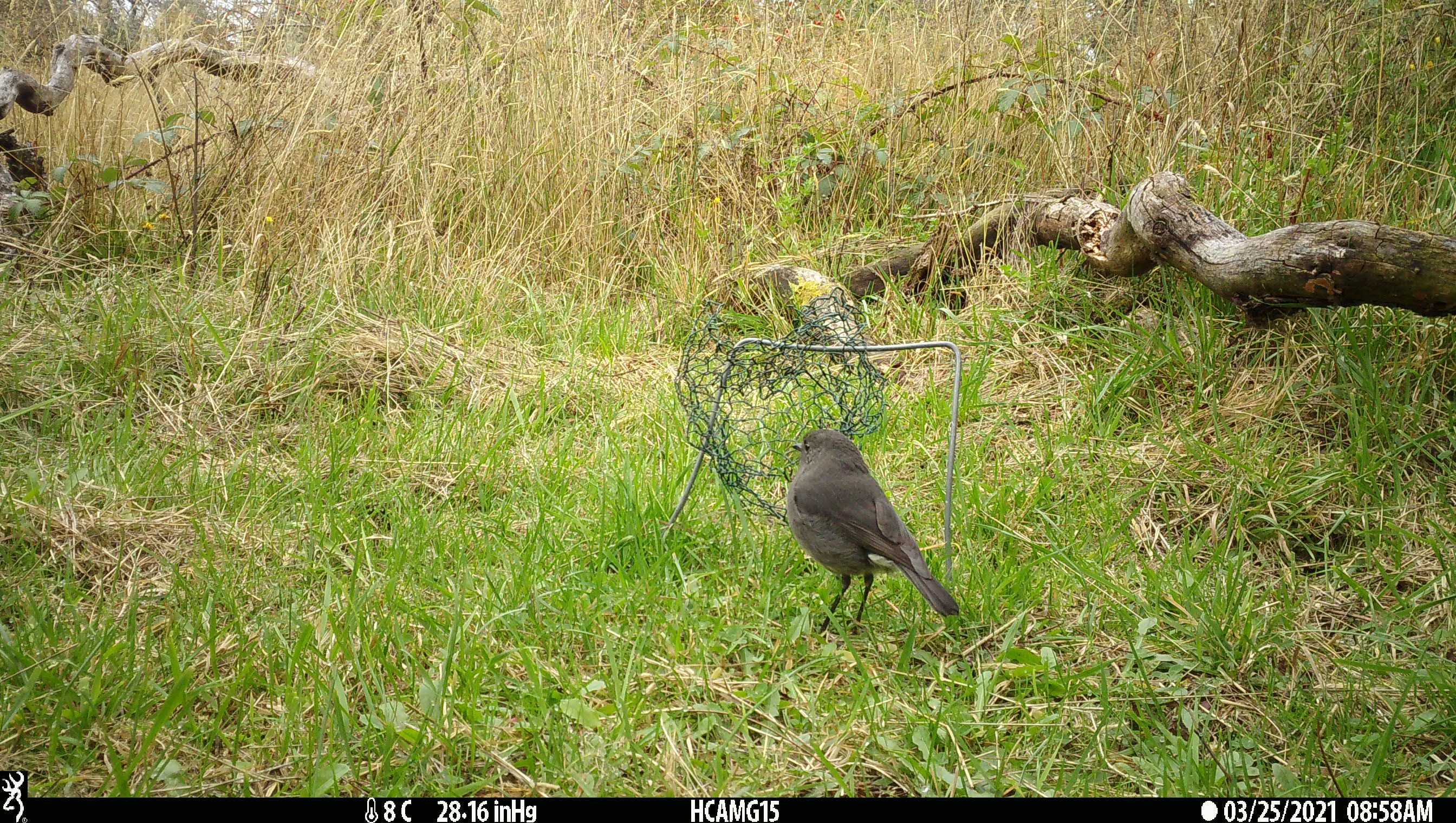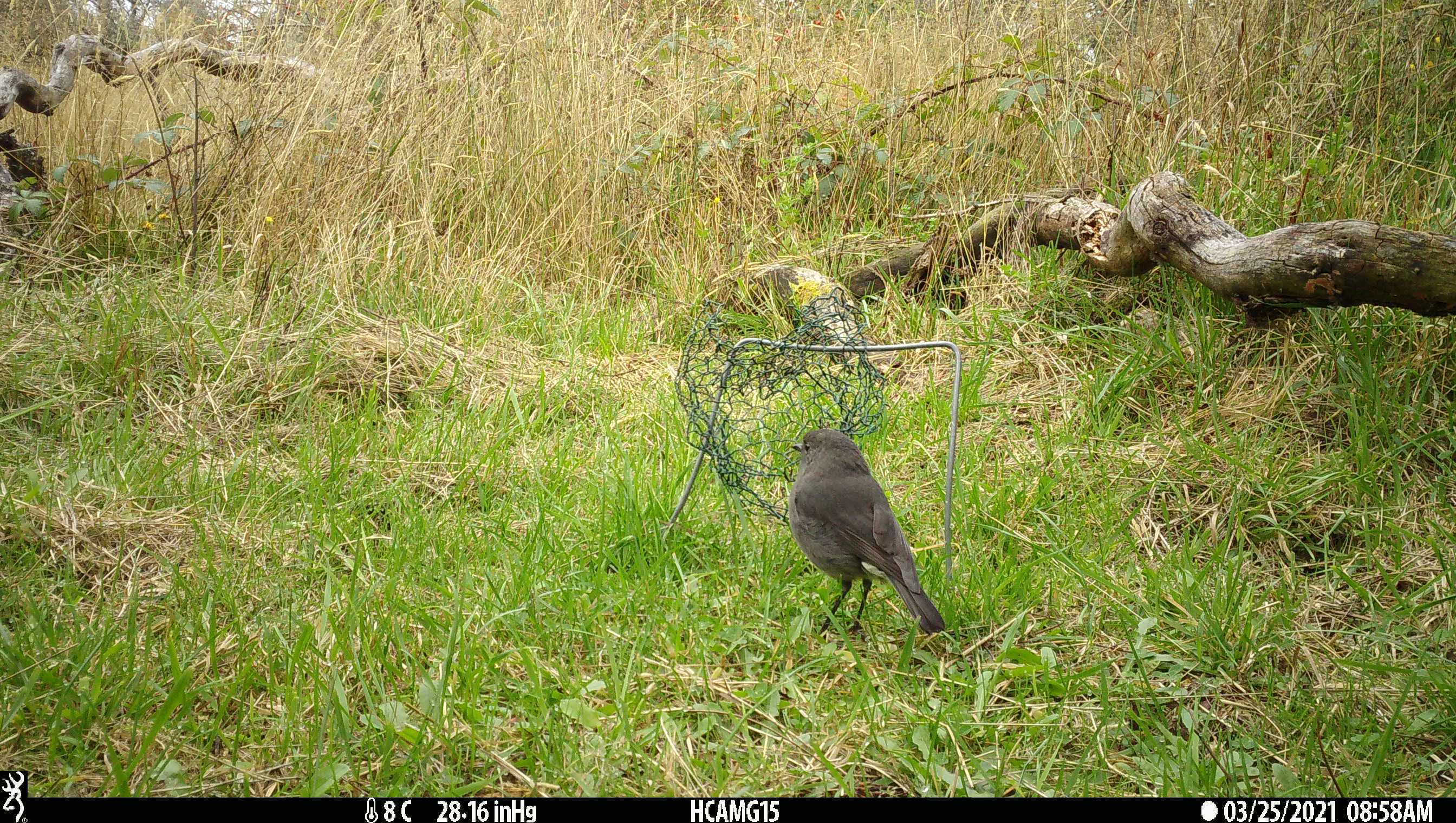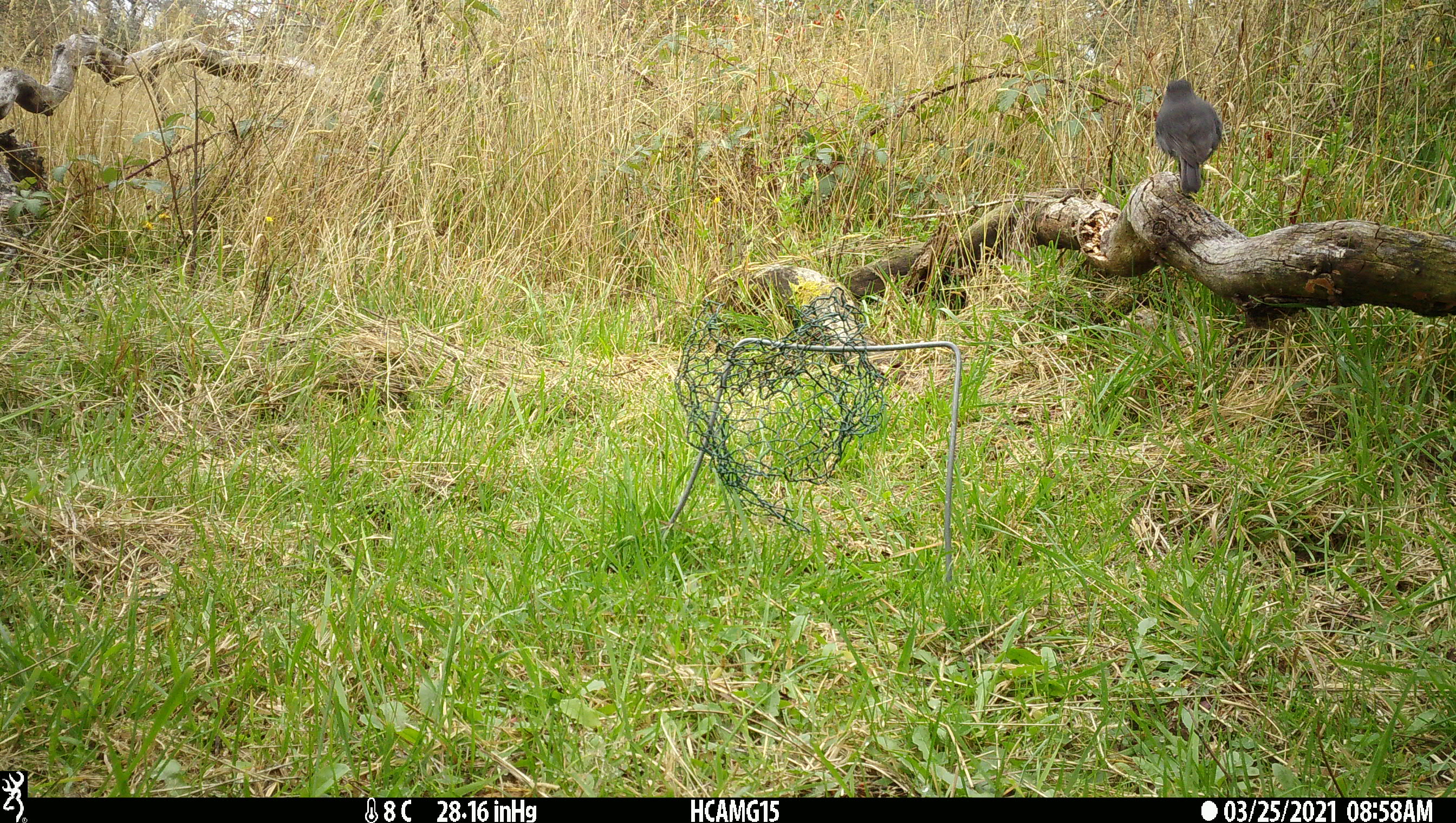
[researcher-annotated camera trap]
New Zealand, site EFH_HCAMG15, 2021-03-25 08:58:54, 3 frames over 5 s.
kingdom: Animalia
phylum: Chordata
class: Aves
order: Passeriformes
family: Petroicidae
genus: Petroica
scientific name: Petroica australis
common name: new zealand robin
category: robin